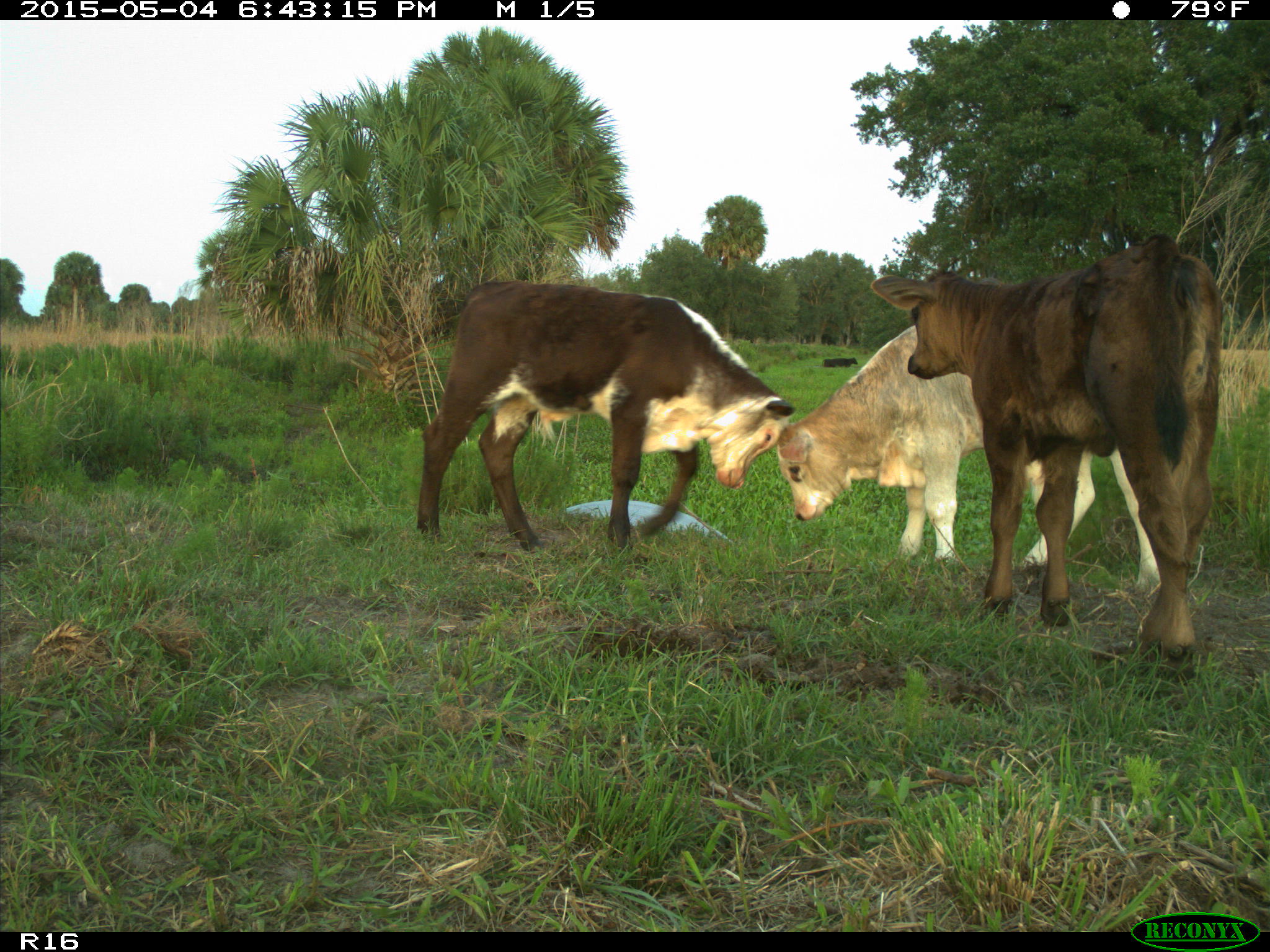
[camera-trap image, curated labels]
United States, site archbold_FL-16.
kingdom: Animalia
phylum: Chordata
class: Mammalia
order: Artiodactyla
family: Bovidae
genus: Bos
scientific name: Bos taurus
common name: domestic cow